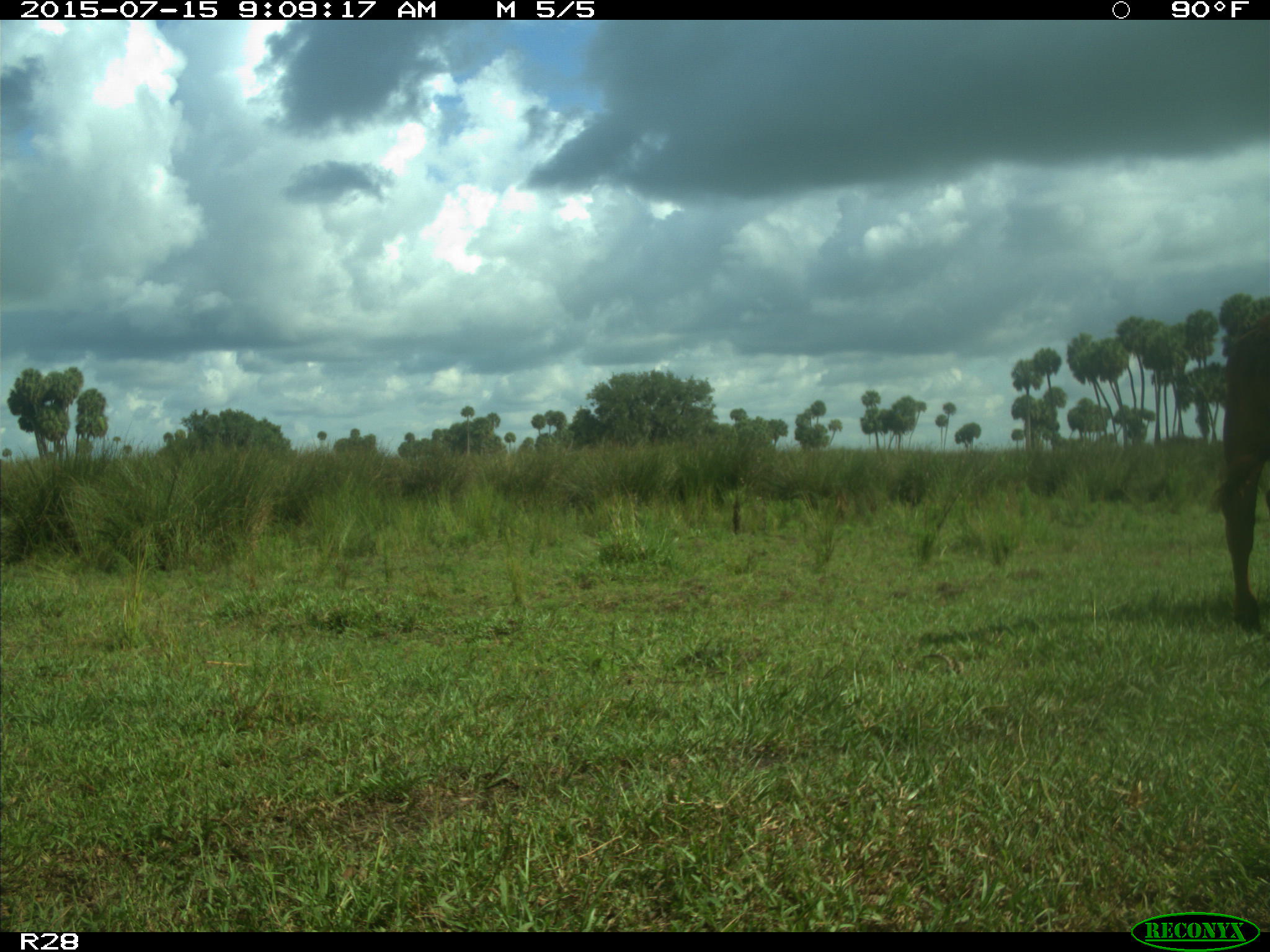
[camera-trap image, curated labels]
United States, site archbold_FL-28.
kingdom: Animalia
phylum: Chordata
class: Mammalia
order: Artiodactyla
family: Bovidae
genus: Bos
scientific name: Bos taurus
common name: domestic cow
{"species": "Bos taurus (domestic cow)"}